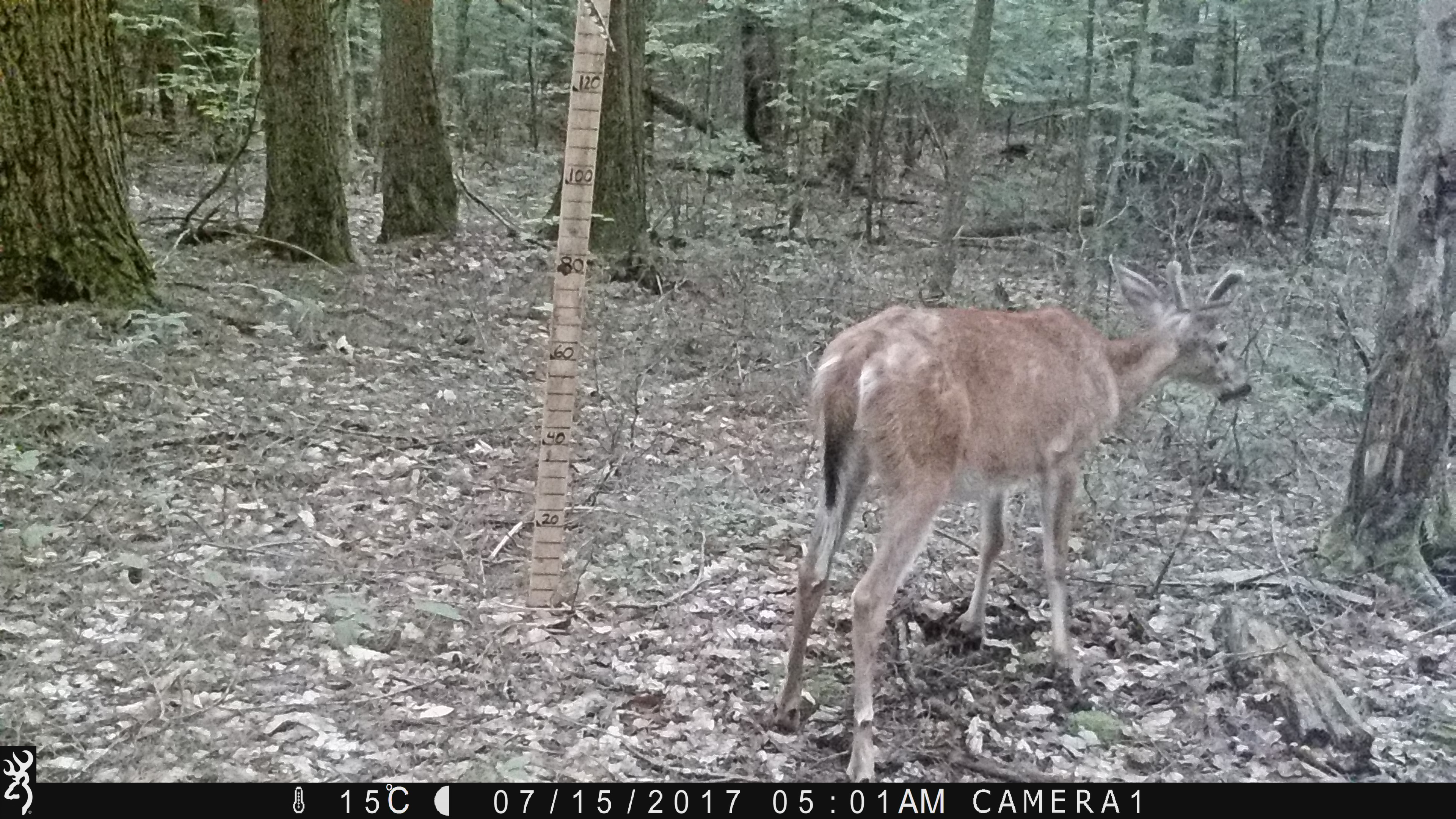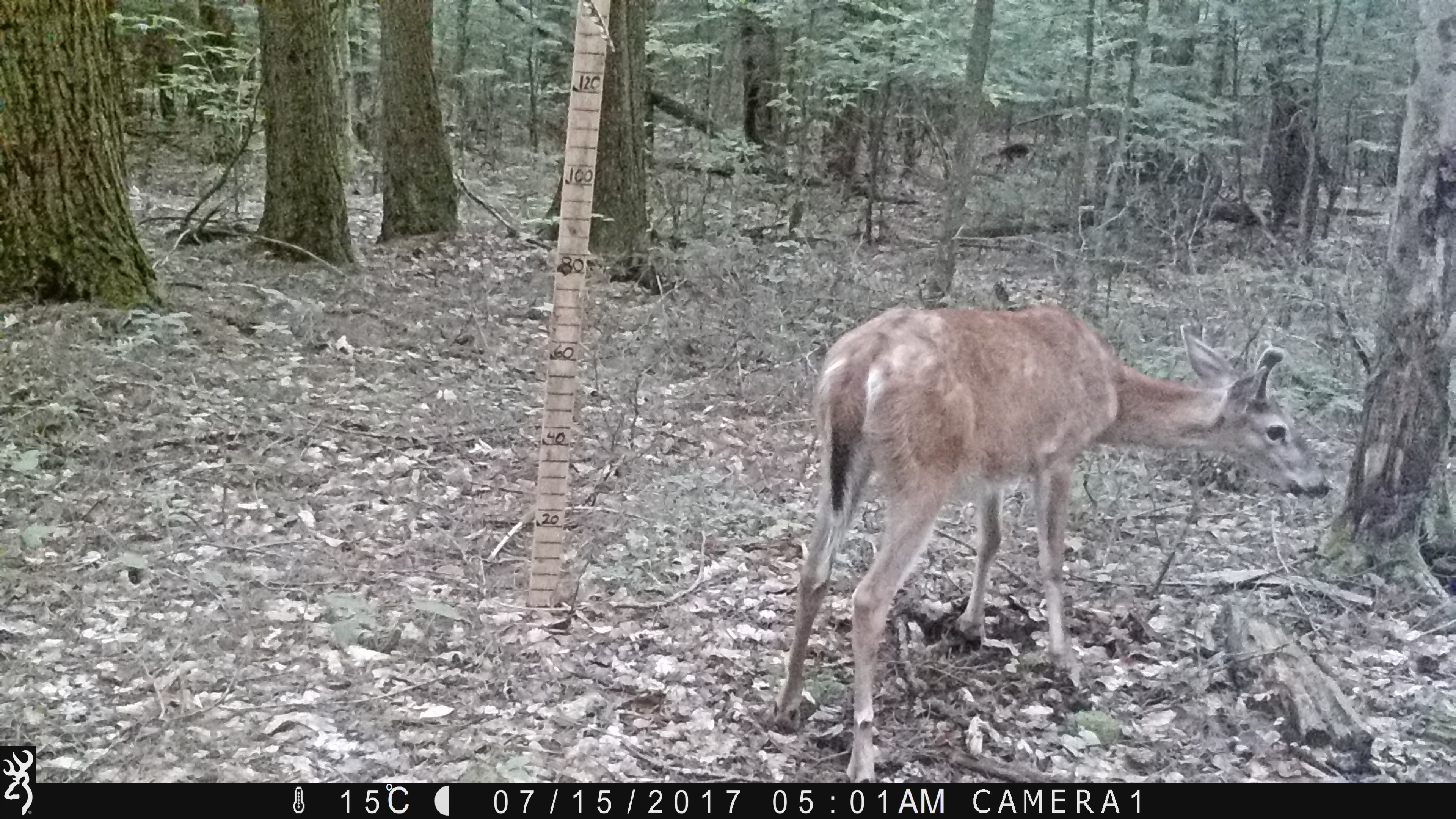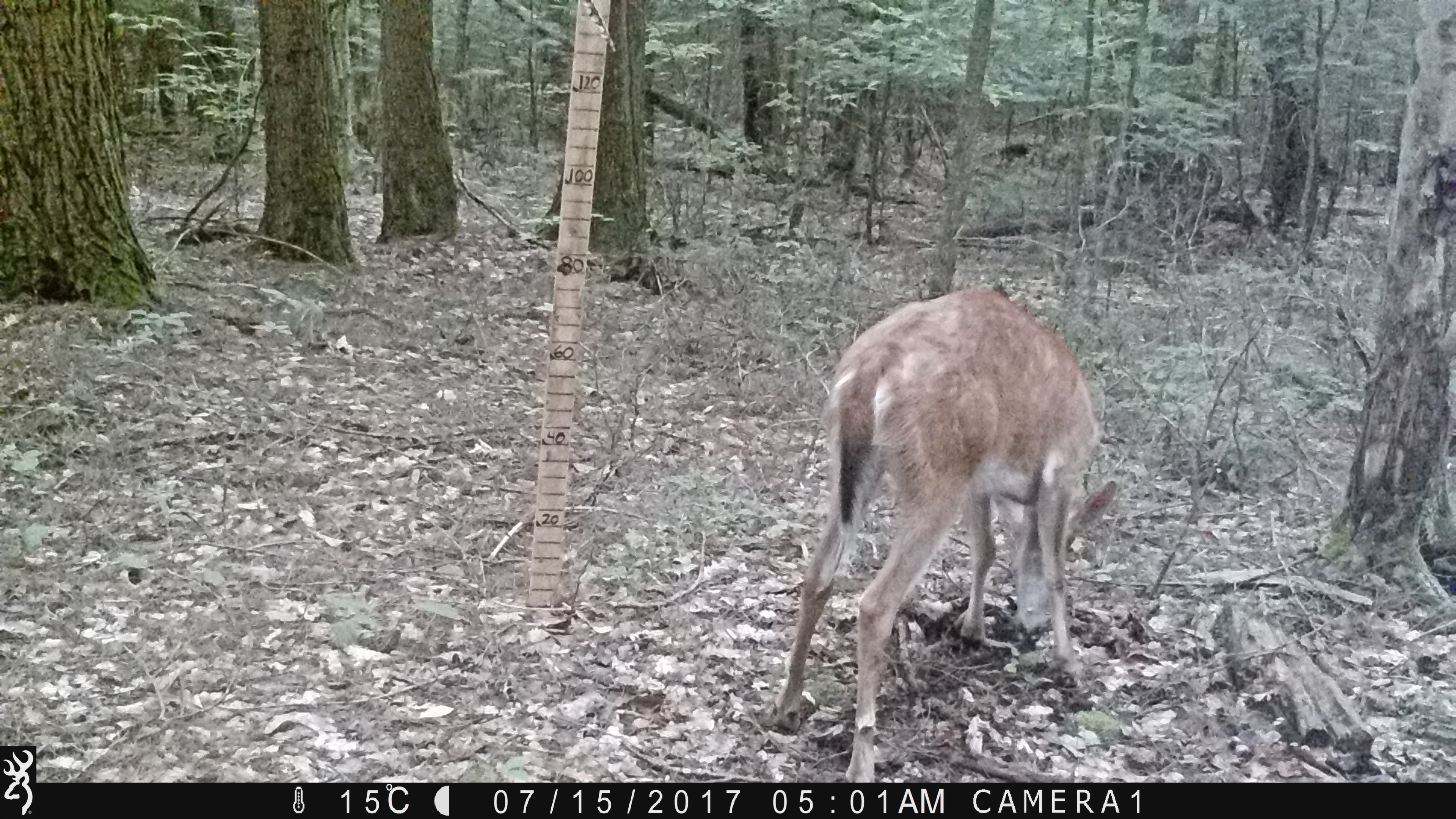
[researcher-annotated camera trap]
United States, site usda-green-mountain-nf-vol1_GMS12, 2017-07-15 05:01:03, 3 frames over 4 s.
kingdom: Animalia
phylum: Chordata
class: Mammalia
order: Artiodactyla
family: Cervidae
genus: Odocoileus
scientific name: Odocoileus virginianus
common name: white-tailed deer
White-tailed deer (Odocoileus virginianus).